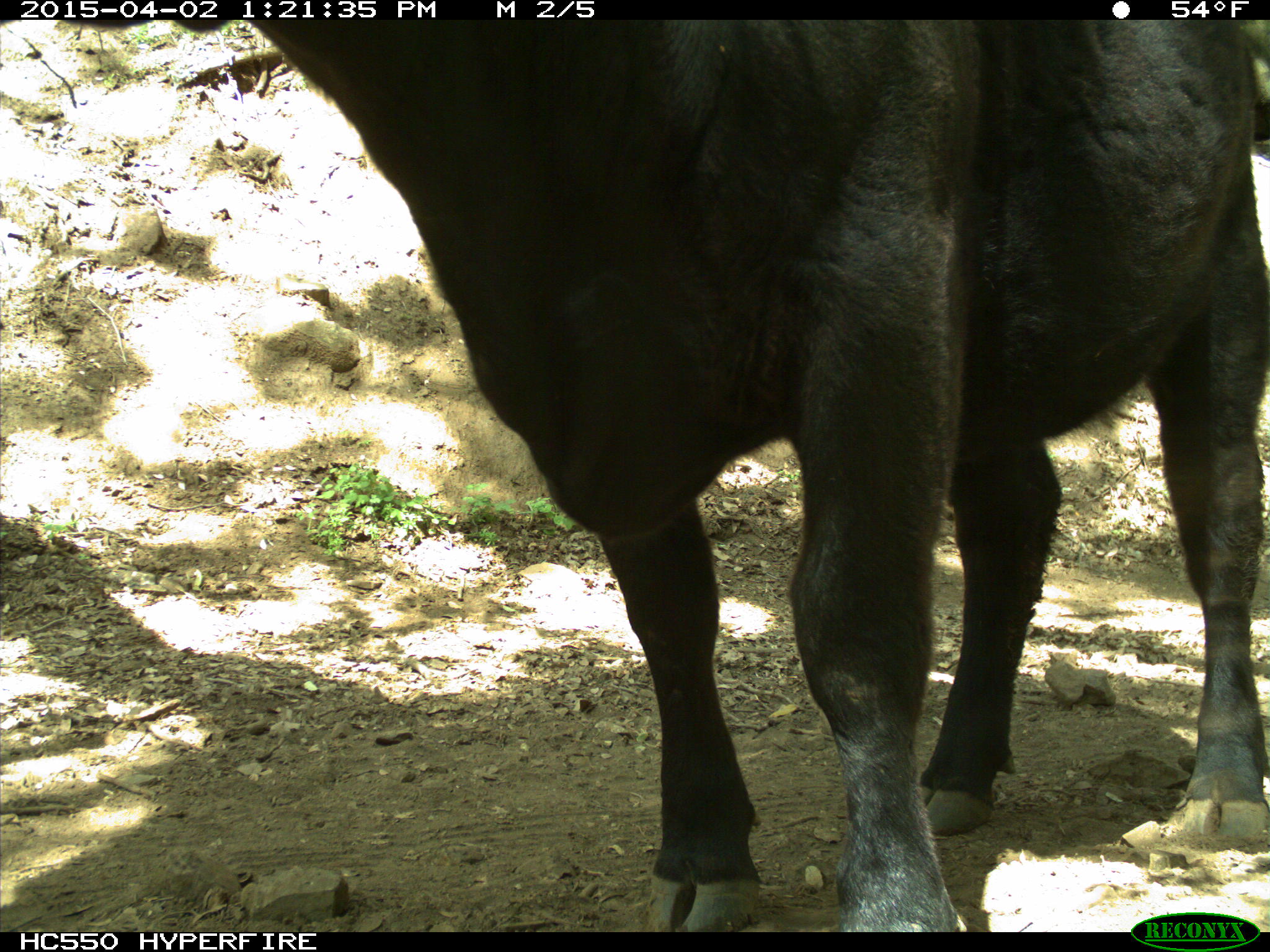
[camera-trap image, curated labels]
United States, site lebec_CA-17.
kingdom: Animalia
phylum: Chordata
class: Mammalia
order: Artiodactyla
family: Bovidae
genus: Bos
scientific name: Bos taurus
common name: domestic cow